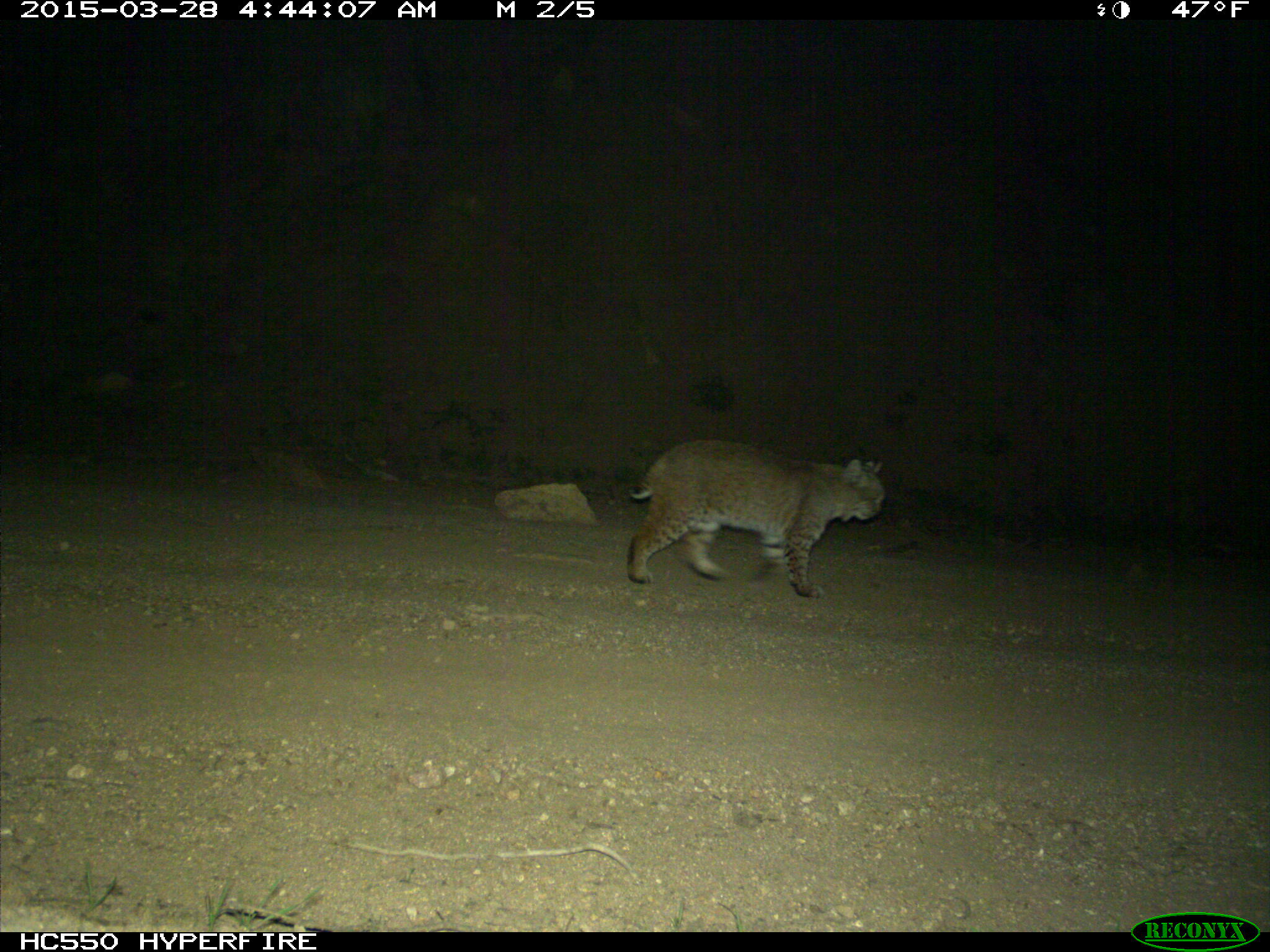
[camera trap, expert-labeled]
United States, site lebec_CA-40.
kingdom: Animalia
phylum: Chordata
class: Mammalia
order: Carnivora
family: Felidae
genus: Lynx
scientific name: Lynx rufus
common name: bobcat